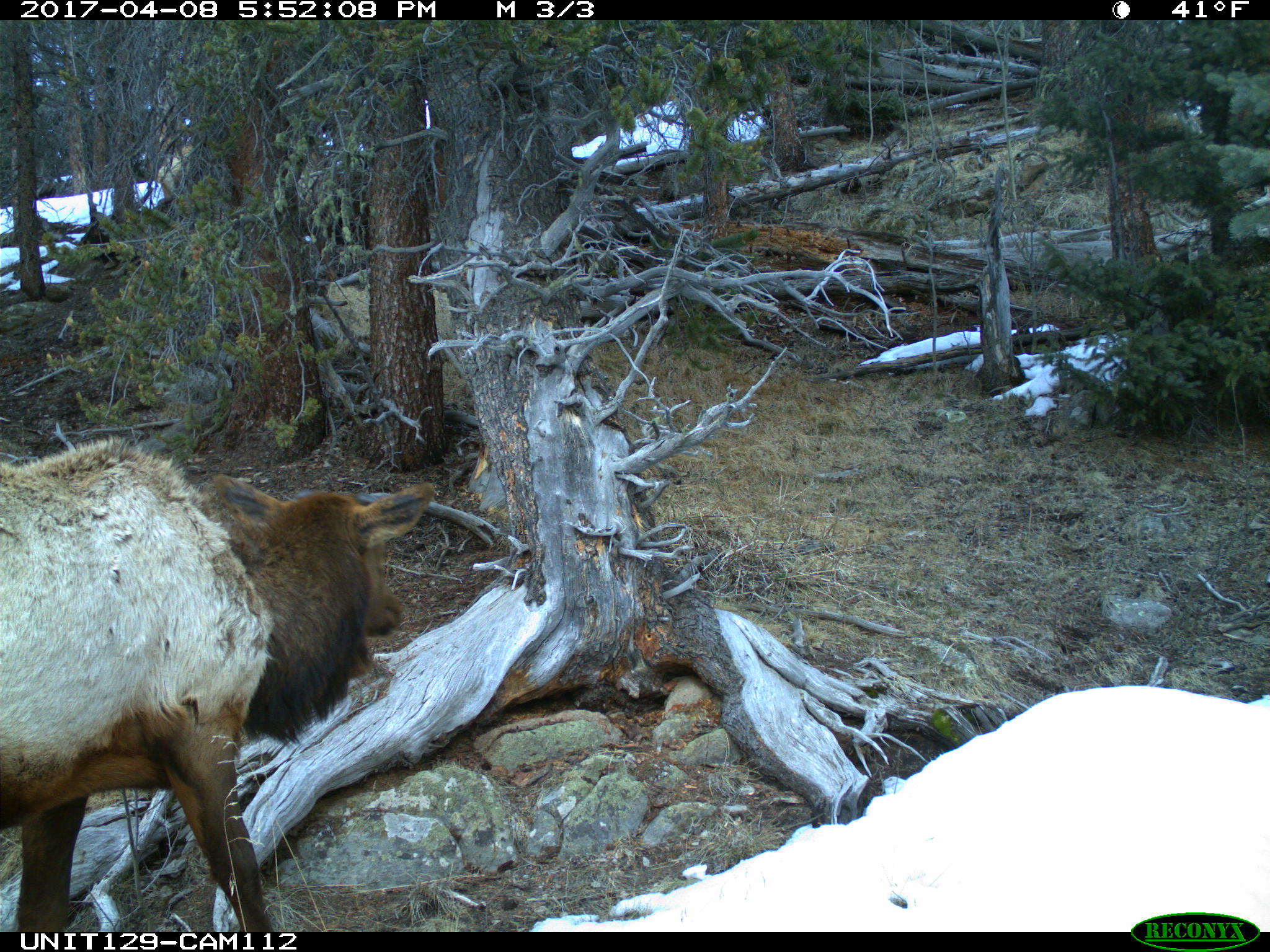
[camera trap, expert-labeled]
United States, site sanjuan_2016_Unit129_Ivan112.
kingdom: Animalia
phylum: Chordata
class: Mammalia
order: Artiodactyla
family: Cervidae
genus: Cervus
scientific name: Cervus elaphus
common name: red deer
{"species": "Cervus elaphus (red deer)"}